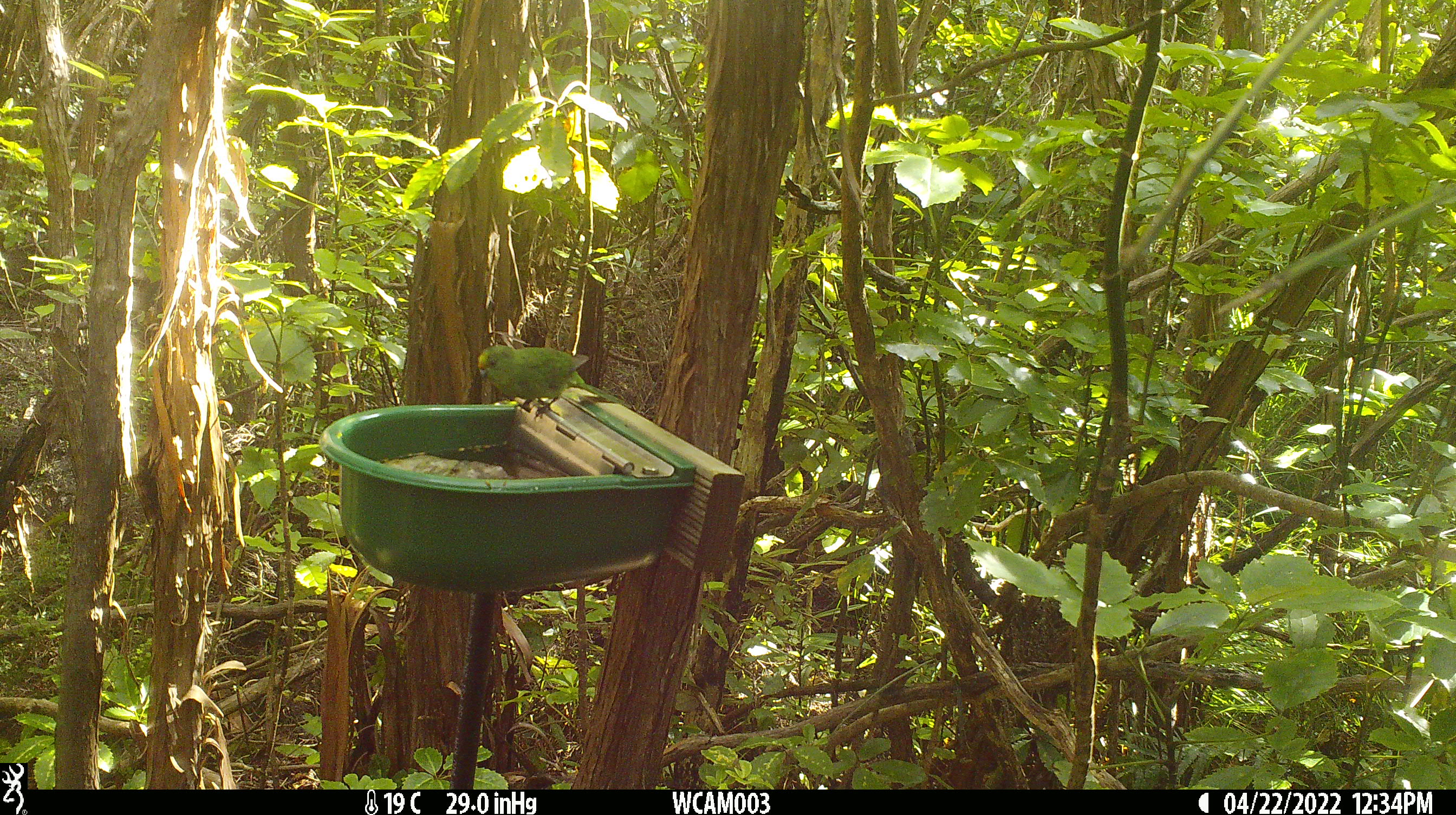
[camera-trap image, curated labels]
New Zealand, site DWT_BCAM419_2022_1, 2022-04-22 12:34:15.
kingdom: Animalia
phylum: Chordata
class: Aves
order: Psittaciformes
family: Psittaculidae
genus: Cyanoramphus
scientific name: Cyanoramphus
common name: parakeet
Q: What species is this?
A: Parakeet (Cyanoramphus).